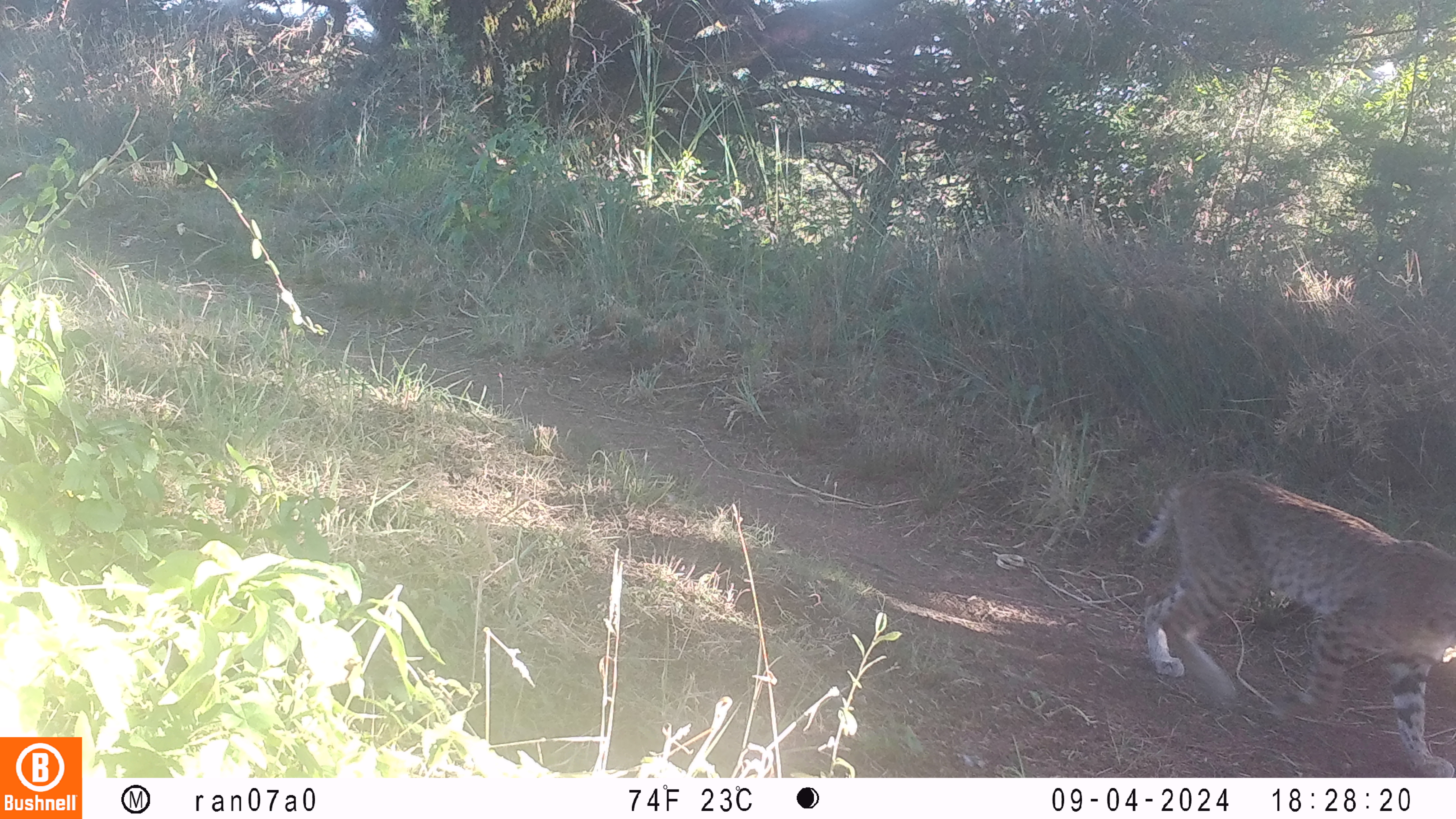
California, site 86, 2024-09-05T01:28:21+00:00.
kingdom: Animalia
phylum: Chordata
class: Mammalia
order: Carnivora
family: Felidae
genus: Lynx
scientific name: Lynx rufus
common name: bobcat